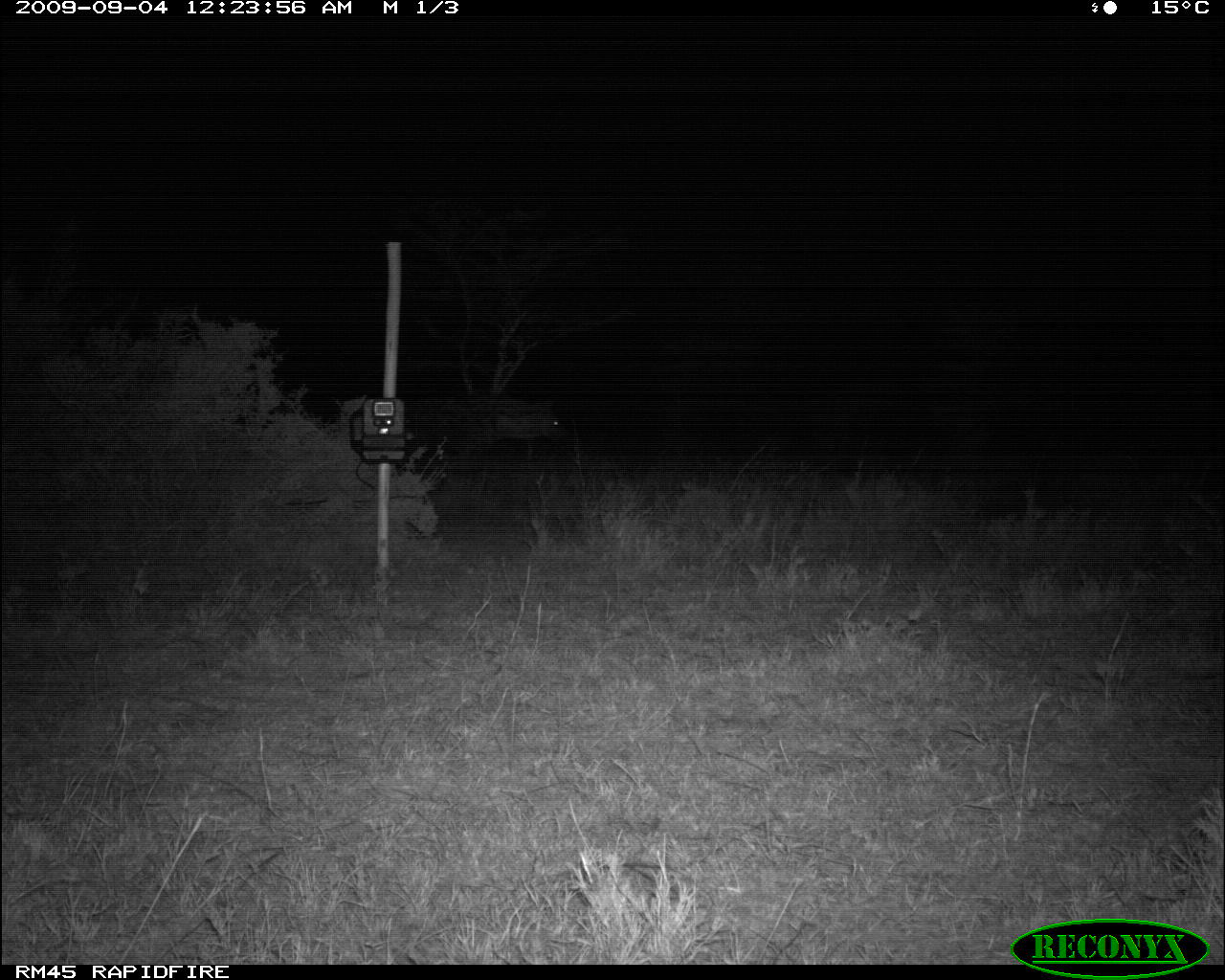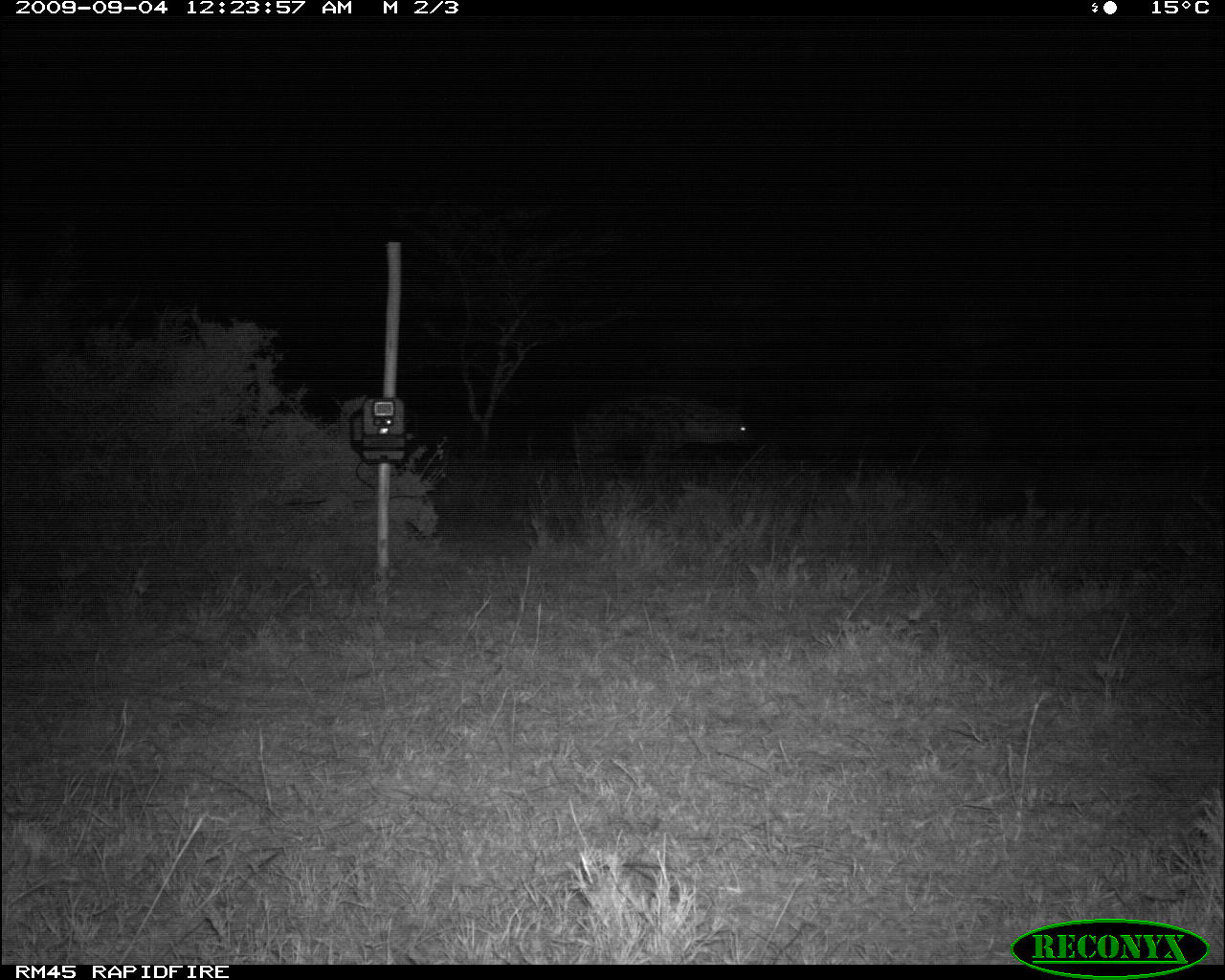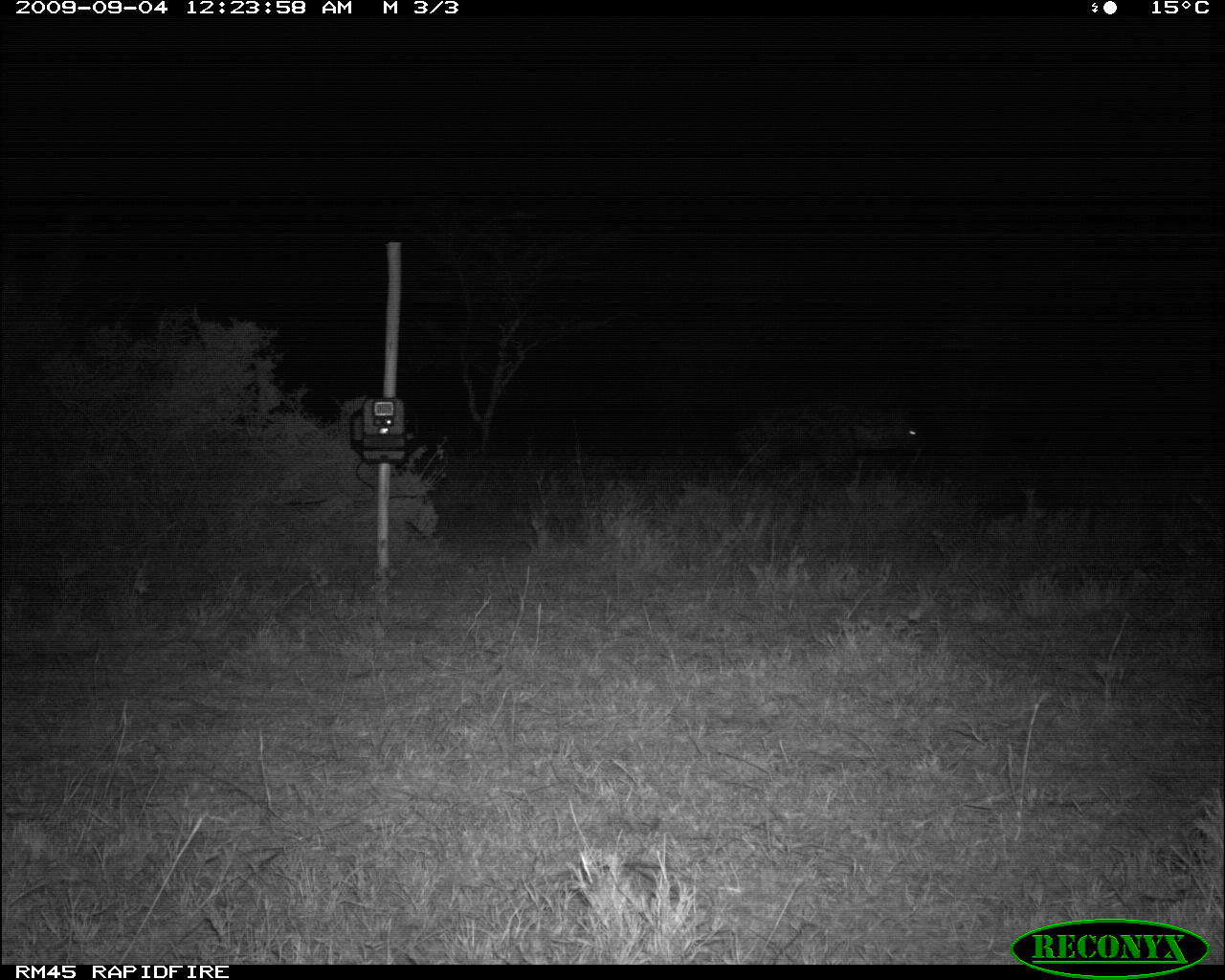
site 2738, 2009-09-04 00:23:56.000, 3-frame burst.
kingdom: Animalia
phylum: Chordata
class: Mammalia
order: Carnivora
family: Hyaenidae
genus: Crocuta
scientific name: Crocuta crocuta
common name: spotted hyena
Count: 1.